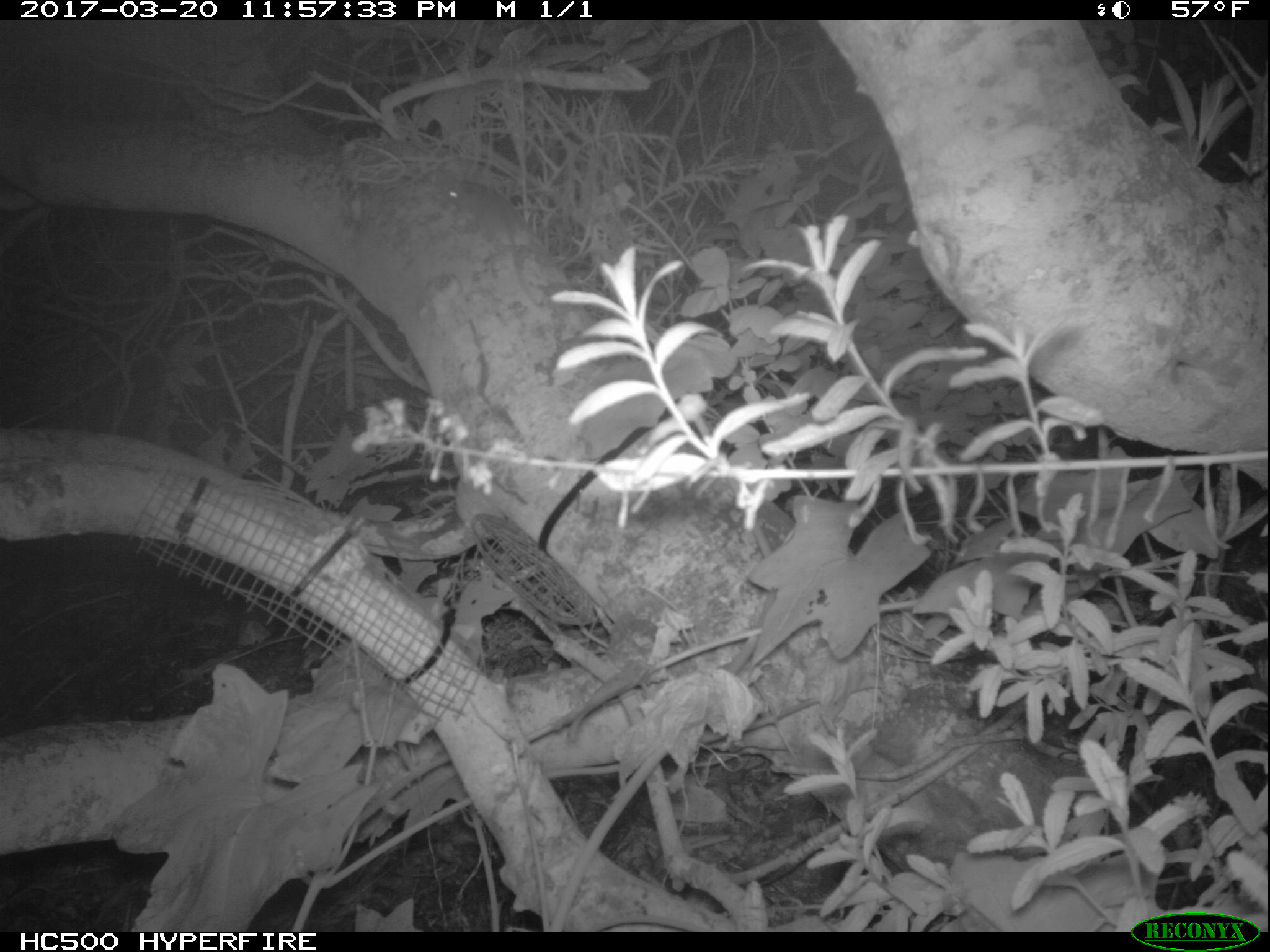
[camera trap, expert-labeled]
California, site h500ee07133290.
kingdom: Animalia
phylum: Chordata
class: Mammalia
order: Rodentia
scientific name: Rodentia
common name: rodent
Rodent (Rodentia).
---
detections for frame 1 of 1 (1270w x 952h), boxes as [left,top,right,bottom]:
rodent: [444,180,536,303]